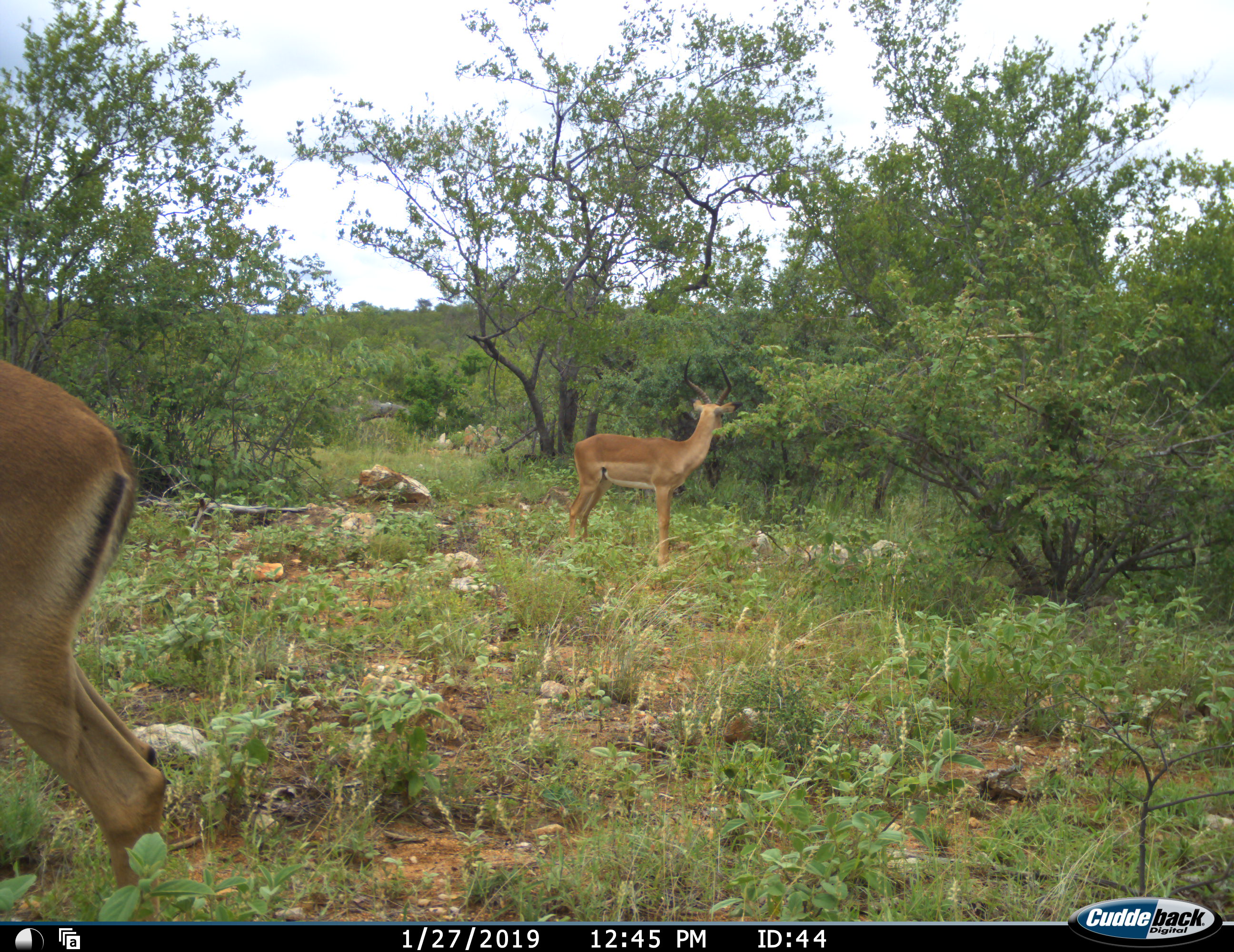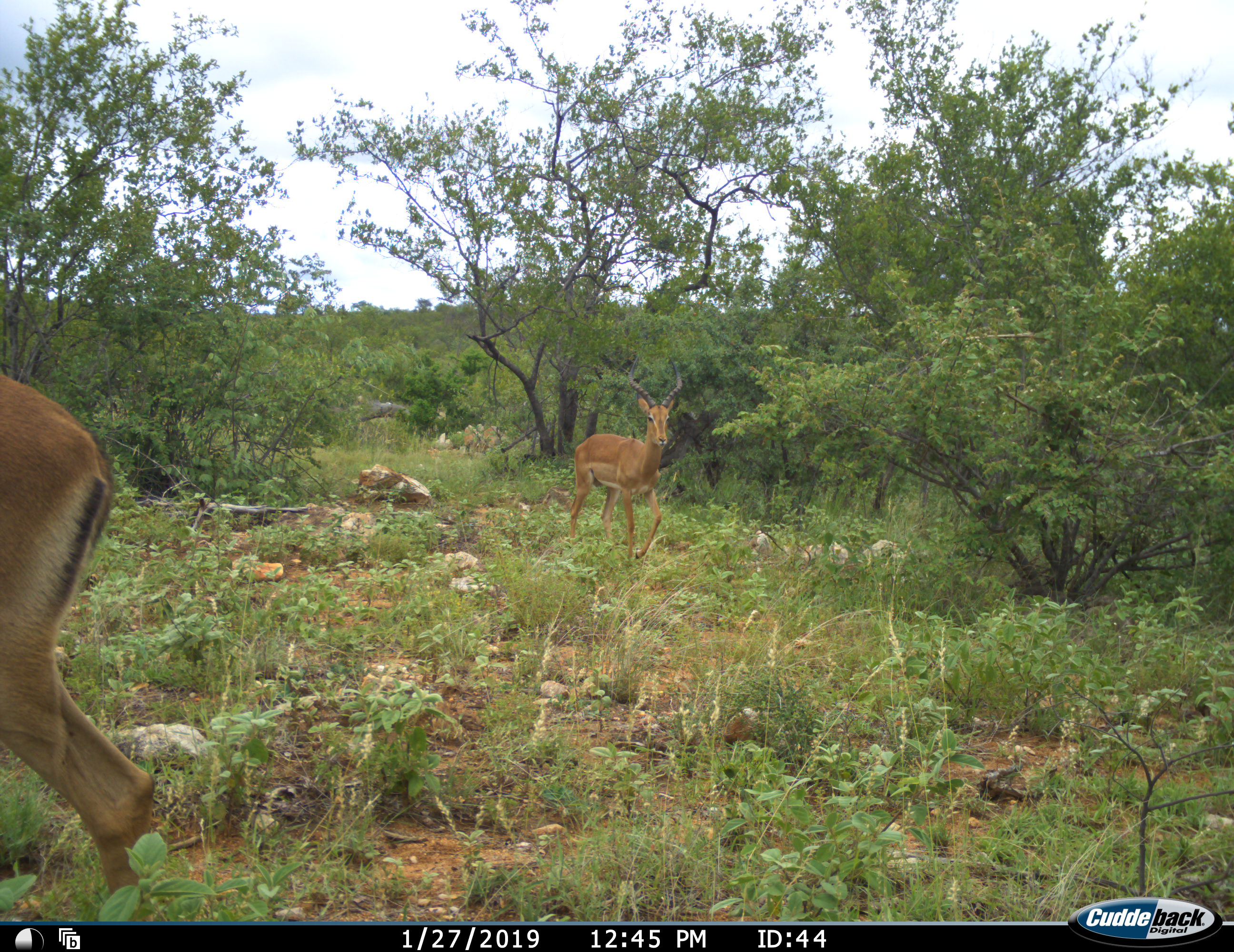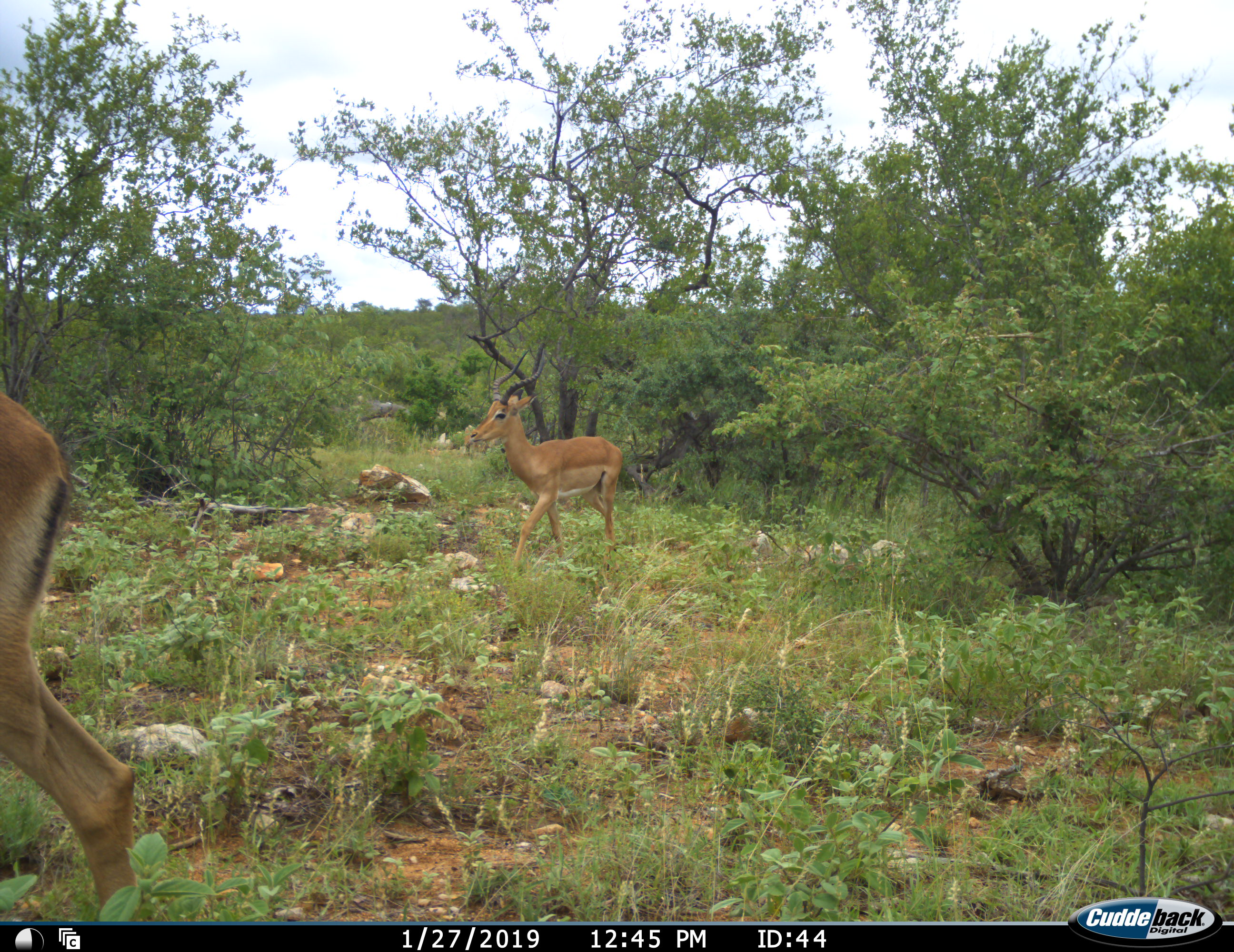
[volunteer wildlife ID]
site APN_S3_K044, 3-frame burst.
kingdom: Animalia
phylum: Chordata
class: Mammalia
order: Artiodactyla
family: Bovidae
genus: Aepyceros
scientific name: Aepyceros melampus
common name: impala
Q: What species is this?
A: Impala (Aepyceros melampus).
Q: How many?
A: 2.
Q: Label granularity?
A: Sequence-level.